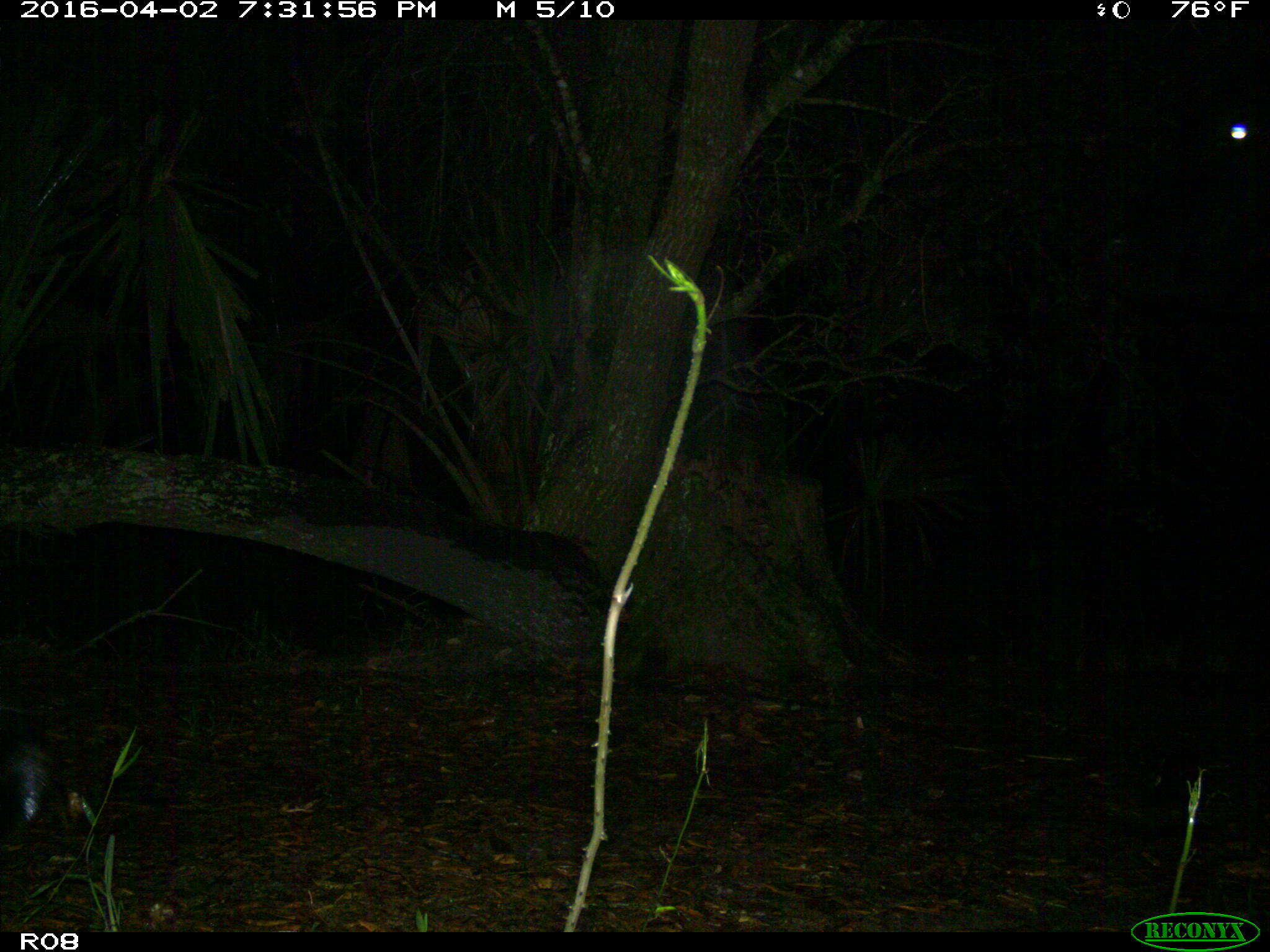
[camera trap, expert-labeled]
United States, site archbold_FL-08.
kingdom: Animalia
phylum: Chordata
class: Mammalia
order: Artiodactyla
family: Bovidae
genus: Bos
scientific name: Bos taurus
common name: domestic cow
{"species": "Bos taurus (domestic cow)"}